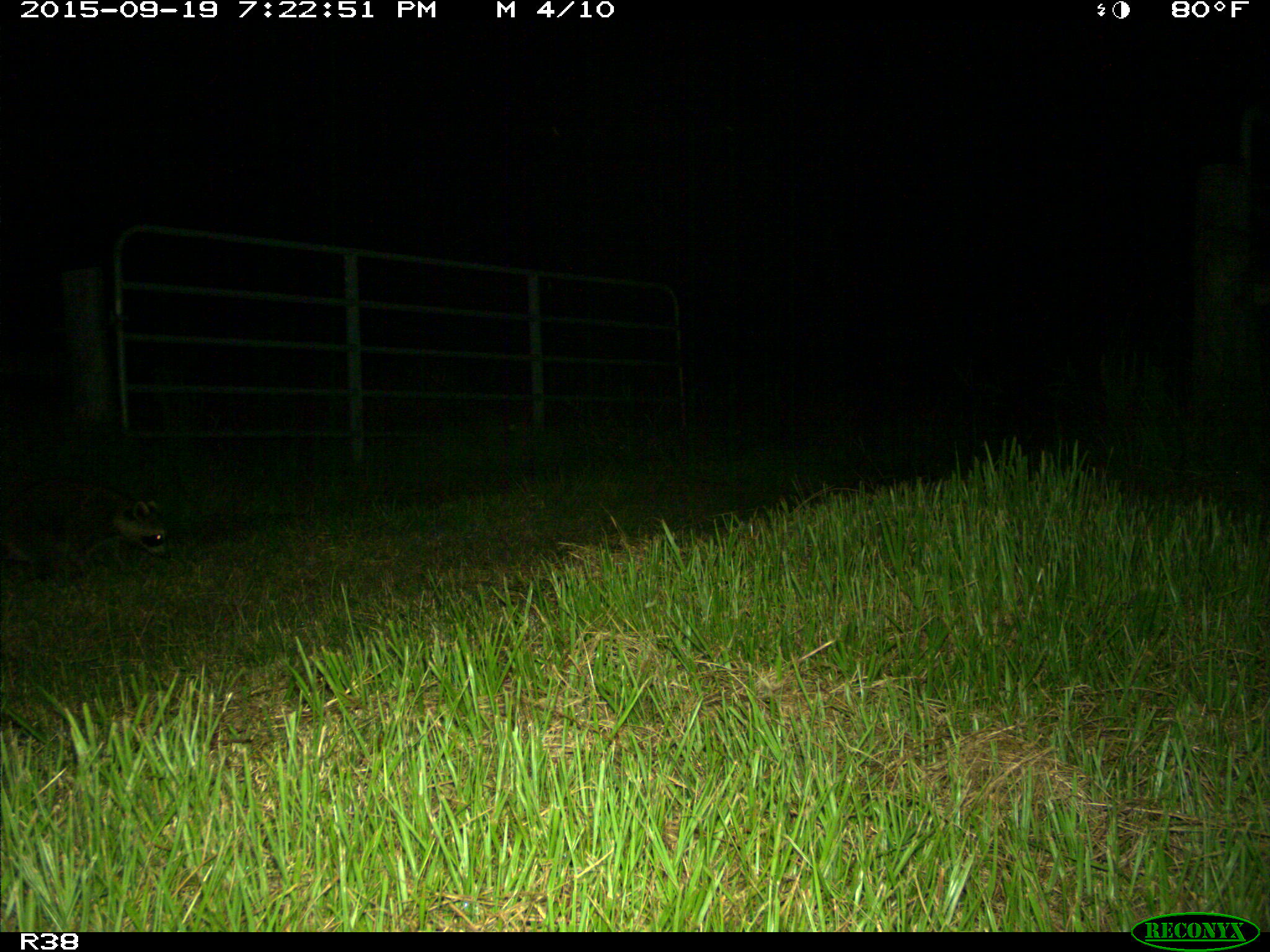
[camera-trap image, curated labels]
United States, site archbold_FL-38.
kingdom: Animalia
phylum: Chordata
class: Mammalia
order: Carnivora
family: Procyonidae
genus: Procyon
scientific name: Procyon lotor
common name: common raccoon